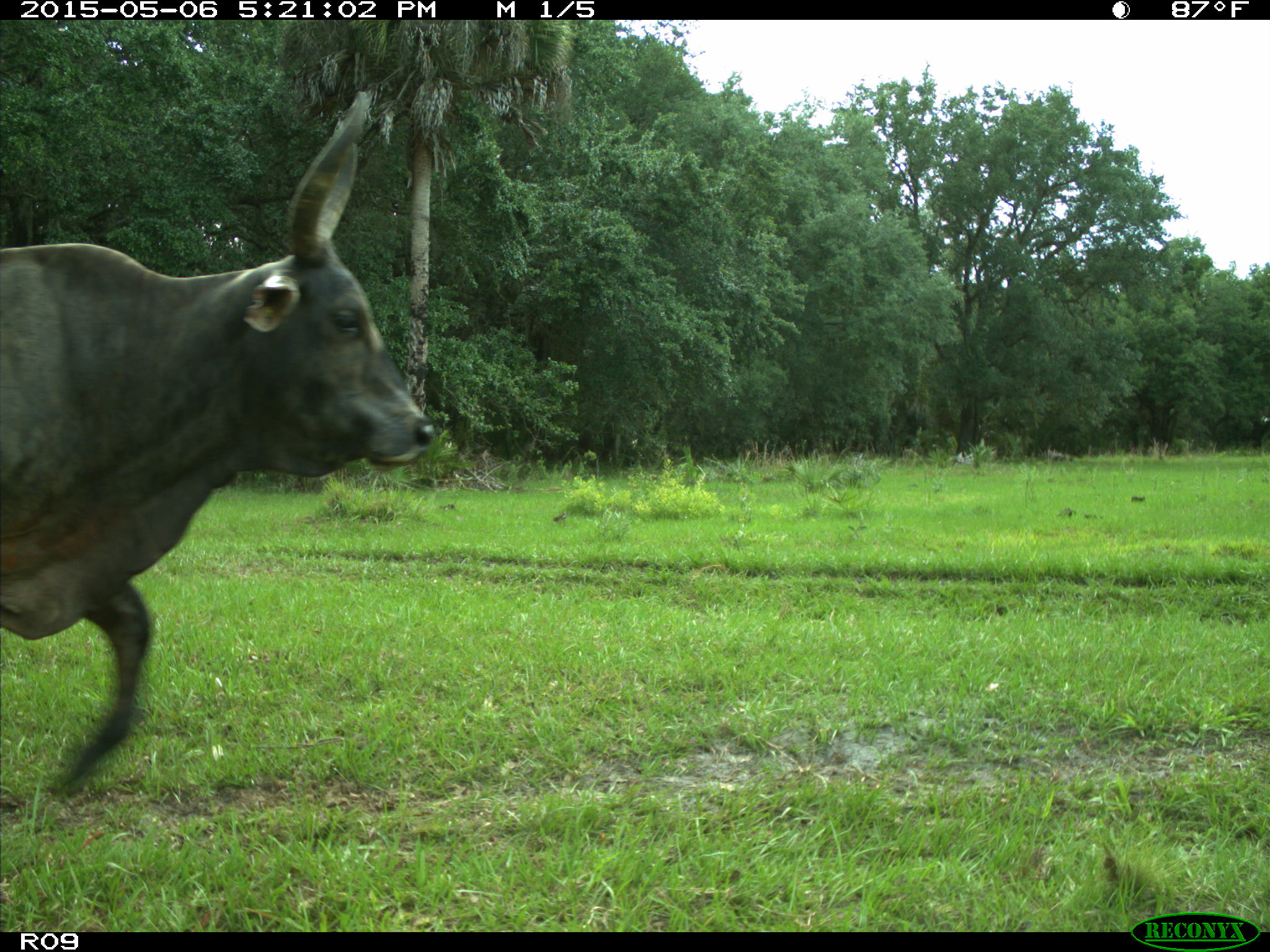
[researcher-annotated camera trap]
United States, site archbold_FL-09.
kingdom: Animalia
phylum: Chordata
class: Mammalia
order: Artiodactyla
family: Bovidae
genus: Bos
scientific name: Bos taurus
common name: domestic cow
Bos taurus (domestic cow).